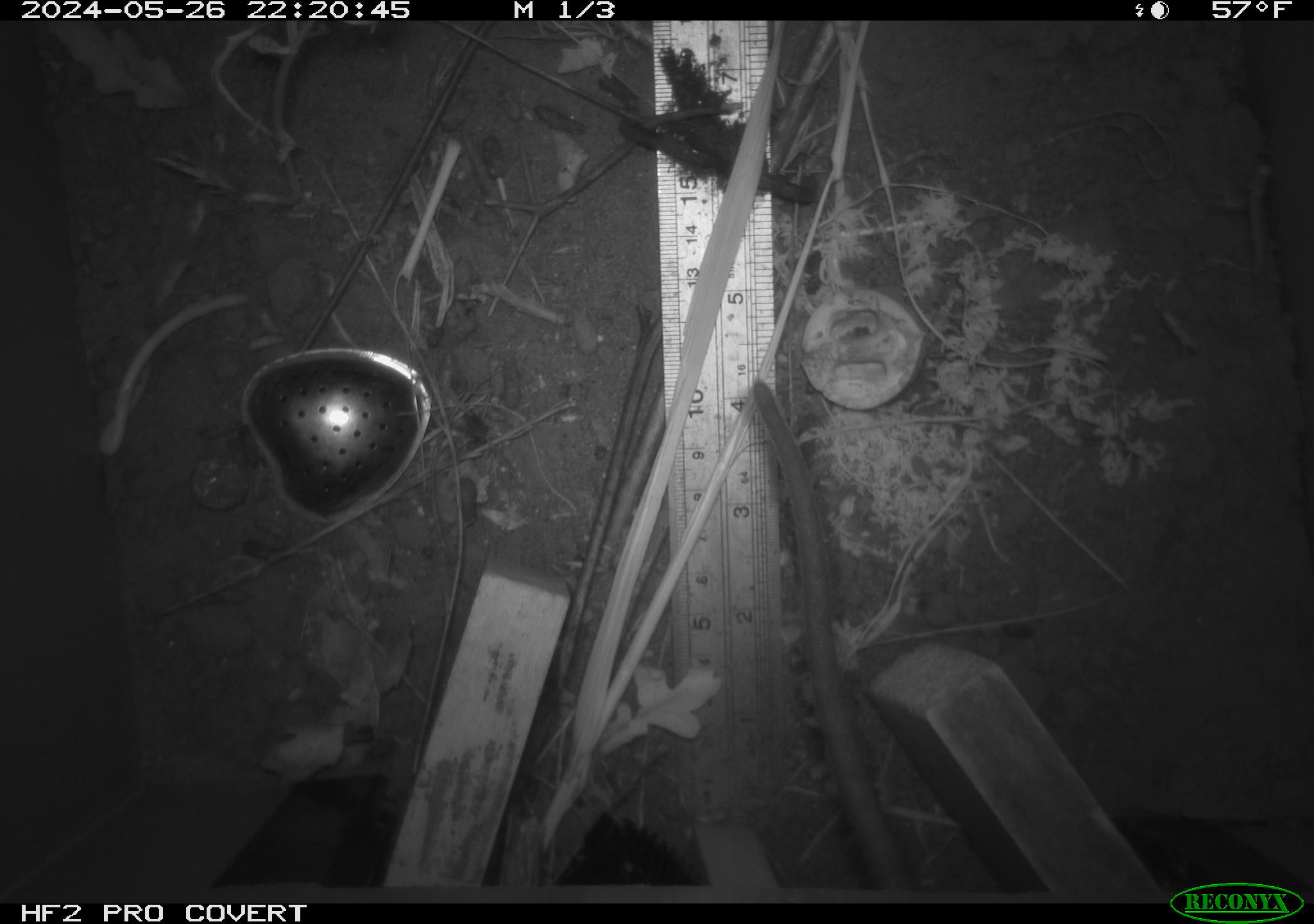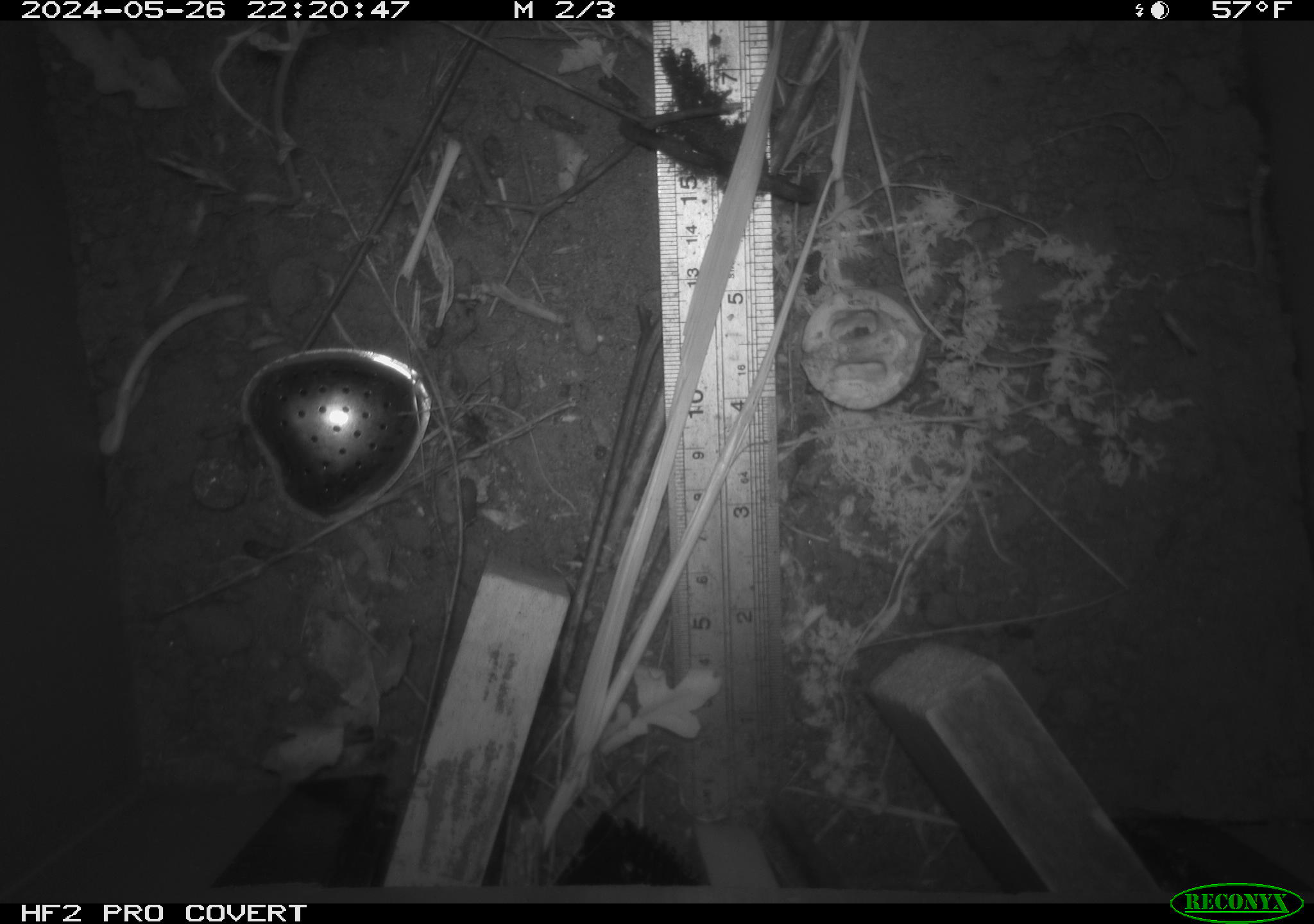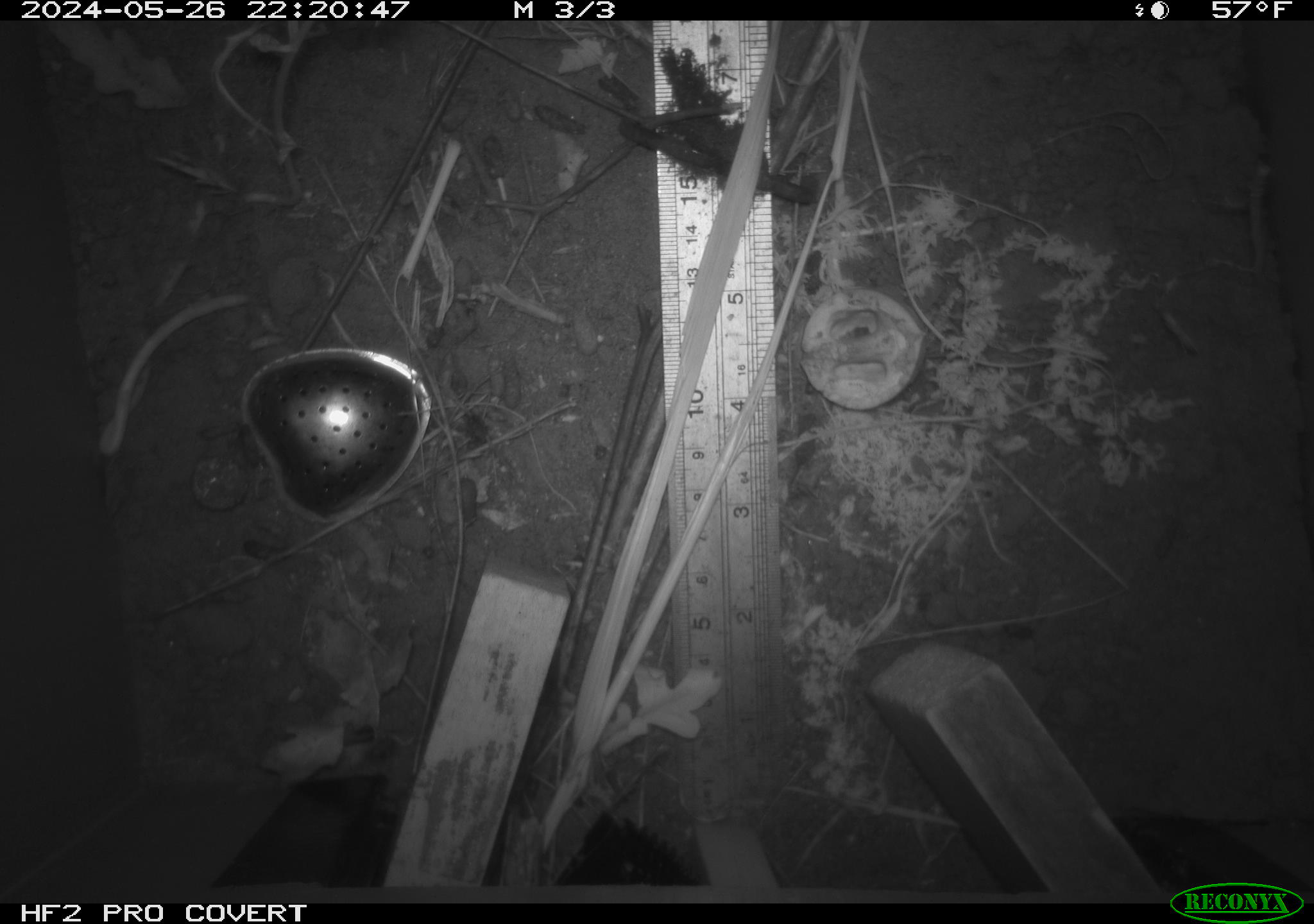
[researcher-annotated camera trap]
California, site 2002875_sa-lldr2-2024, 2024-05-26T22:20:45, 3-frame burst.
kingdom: Animalia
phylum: Chordata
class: Mammalia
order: Rodentia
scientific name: Rodentia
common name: rodent